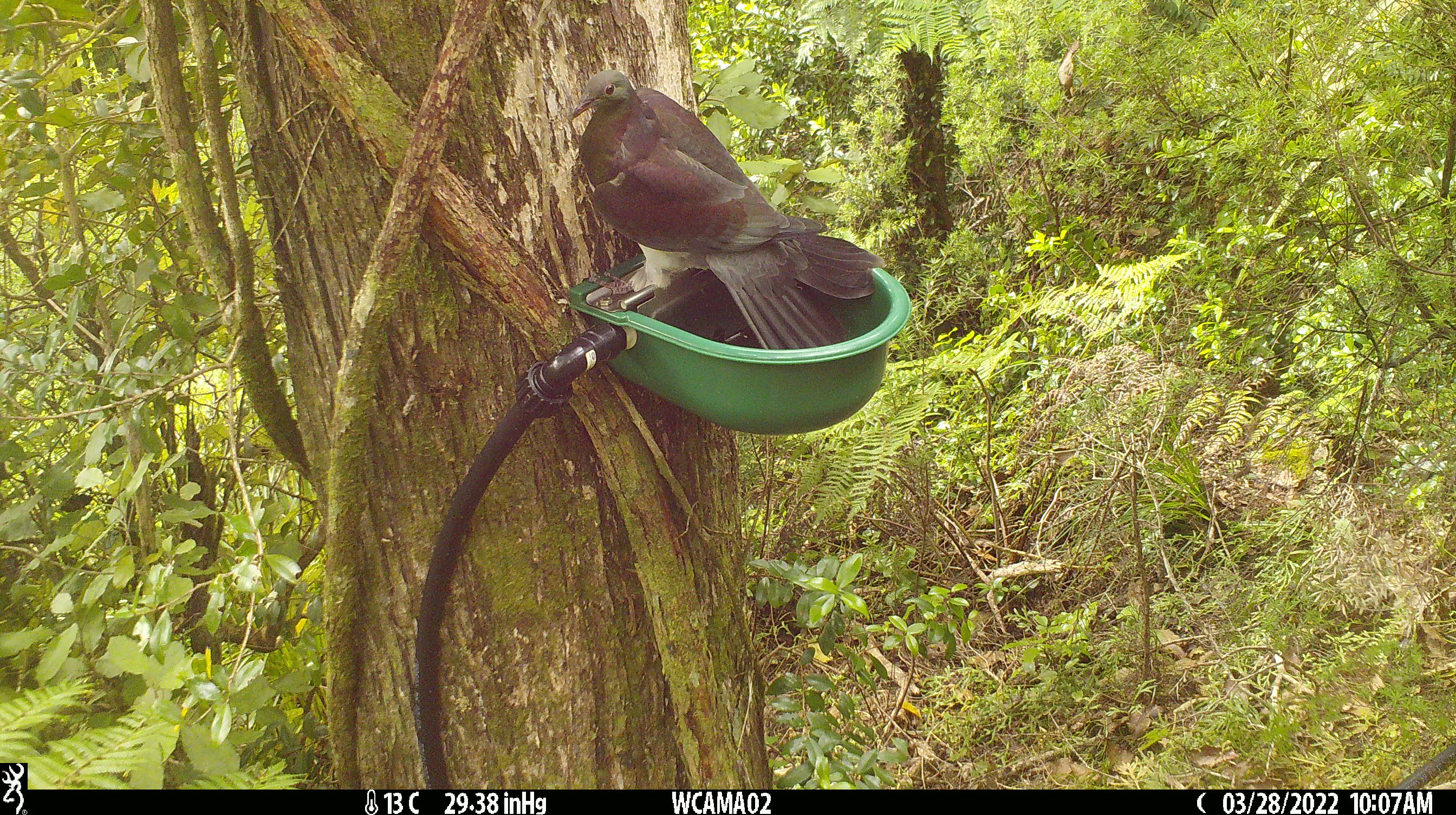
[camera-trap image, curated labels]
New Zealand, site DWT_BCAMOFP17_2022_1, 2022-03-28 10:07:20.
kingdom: Animalia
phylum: Chordata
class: Aves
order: Columbiformes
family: Columbidae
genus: Hemiphaga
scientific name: Hemiphaga novaeseelandiae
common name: new zealand pigeon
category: kereru